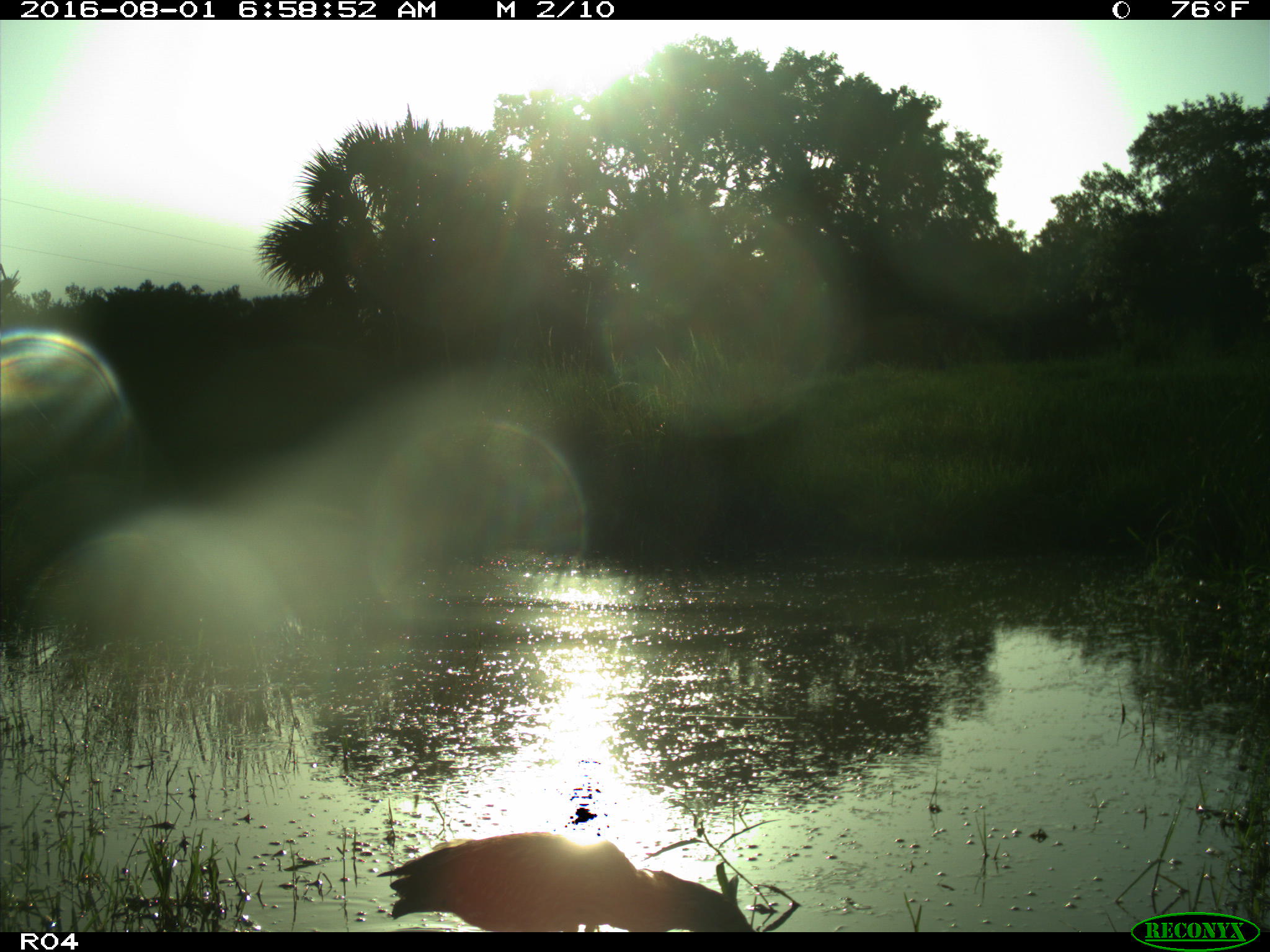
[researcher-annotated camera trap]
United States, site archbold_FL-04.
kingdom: Animalia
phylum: Chordata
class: Mammalia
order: Artiodactyla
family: Bovidae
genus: Bos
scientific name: Bos taurus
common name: domestic cow